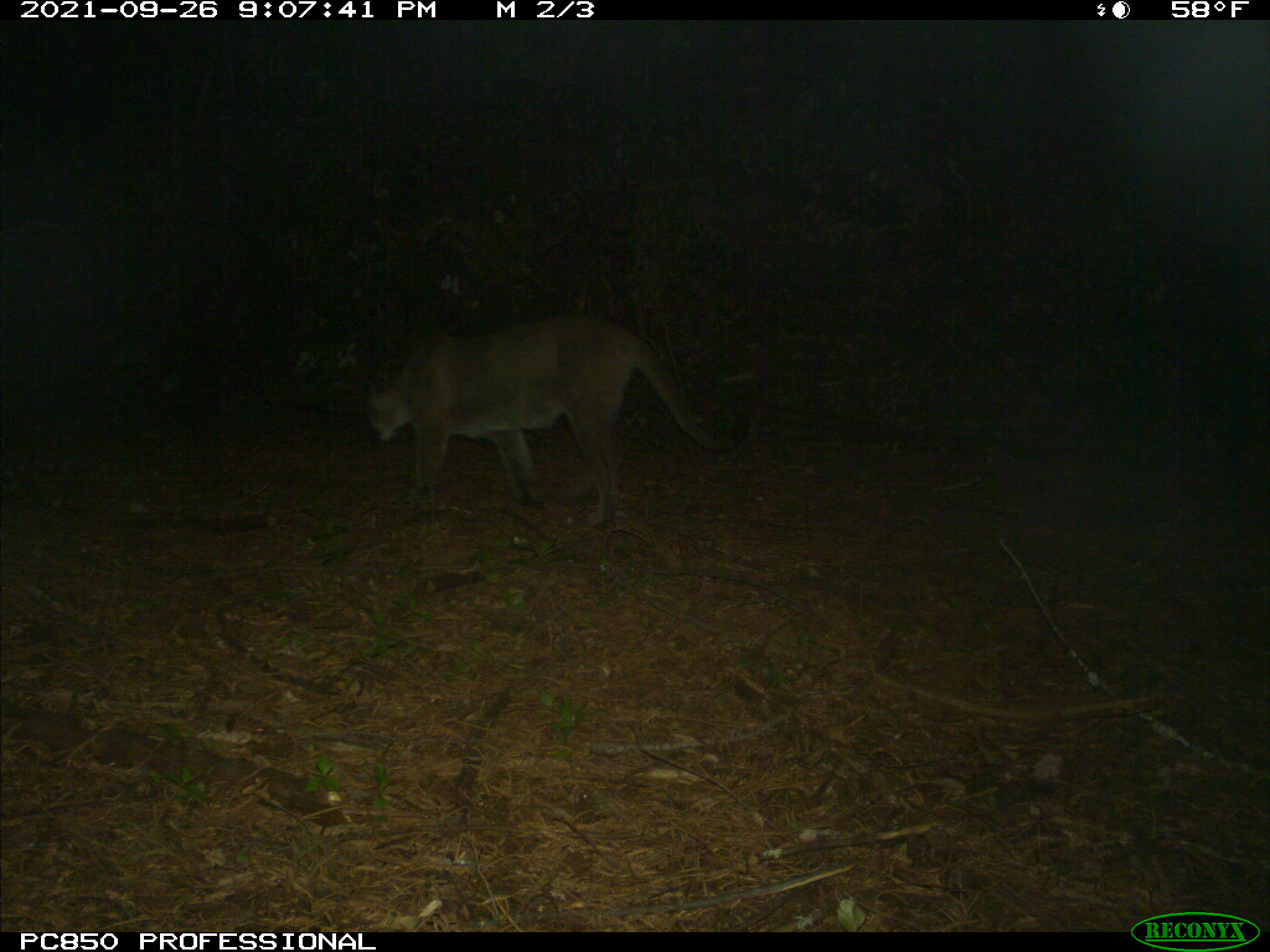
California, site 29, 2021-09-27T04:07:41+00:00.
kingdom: Animalia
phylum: Chordata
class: Mammalia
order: Carnivora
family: Felidae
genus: Puma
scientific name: Puma concolor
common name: puma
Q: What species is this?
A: Puma (Puma concolor).